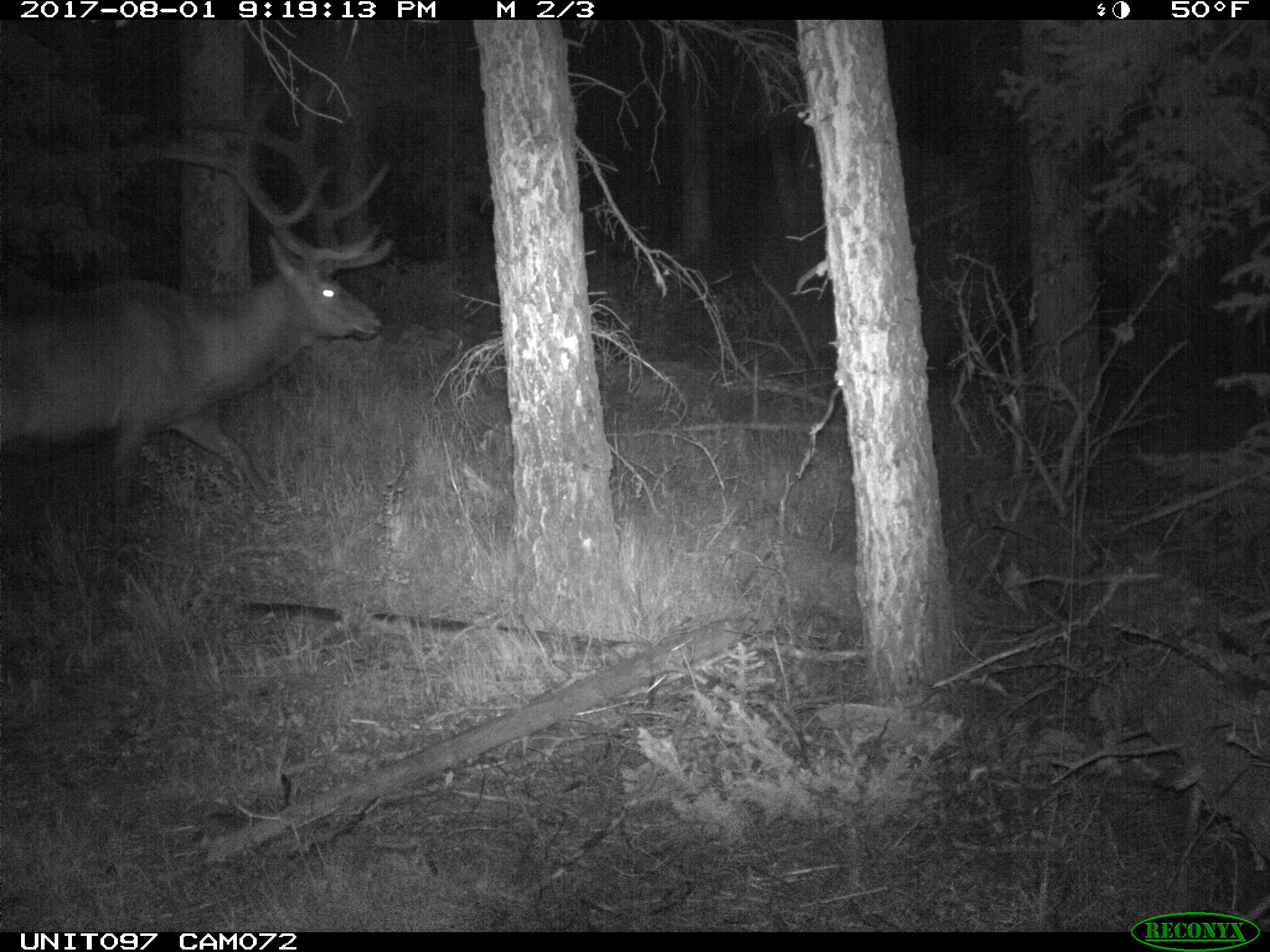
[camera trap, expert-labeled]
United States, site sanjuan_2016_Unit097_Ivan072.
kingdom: Animalia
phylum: Chordata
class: Mammalia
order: Artiodactyla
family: Cervidae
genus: Cervus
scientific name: Cervus elaphus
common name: red deer